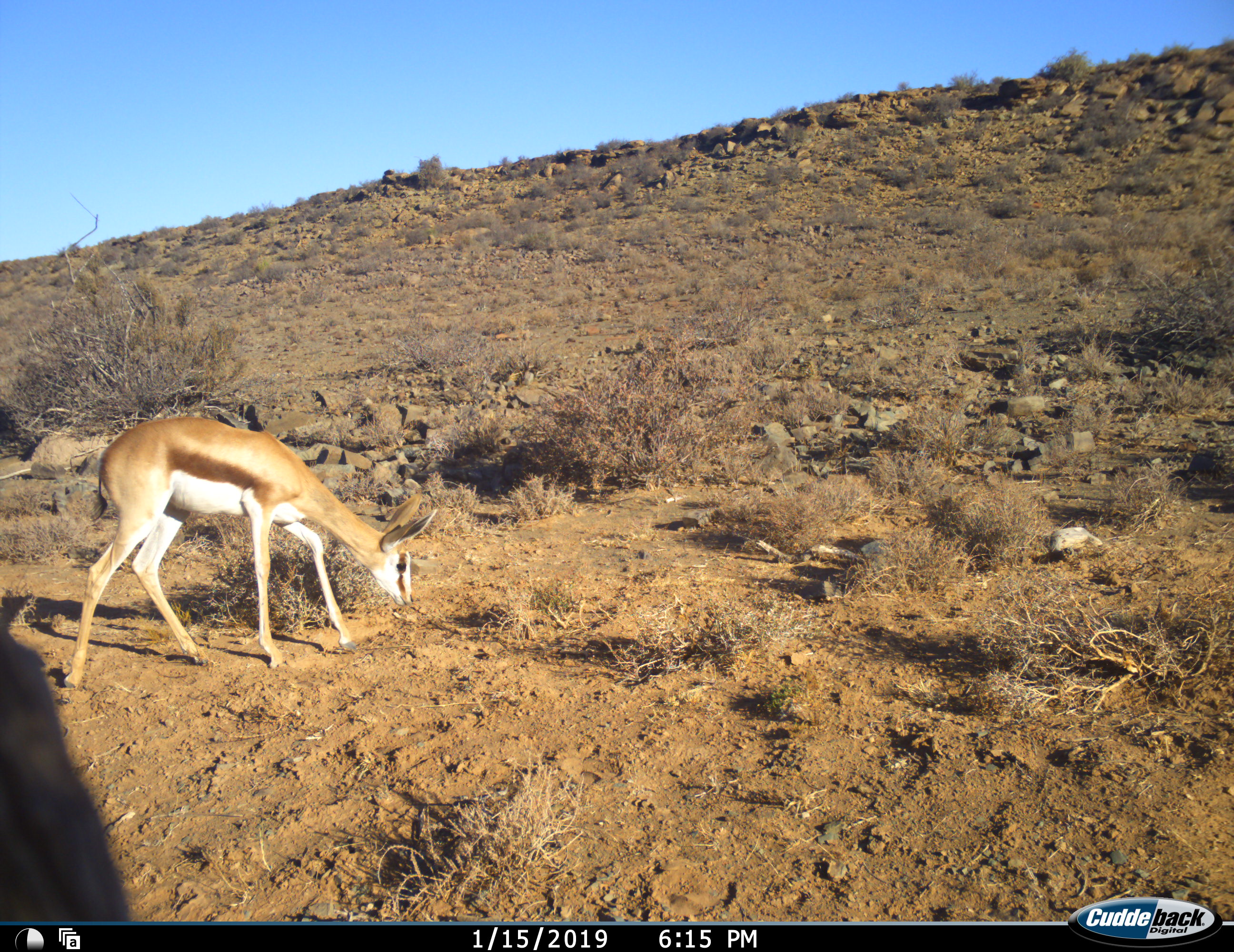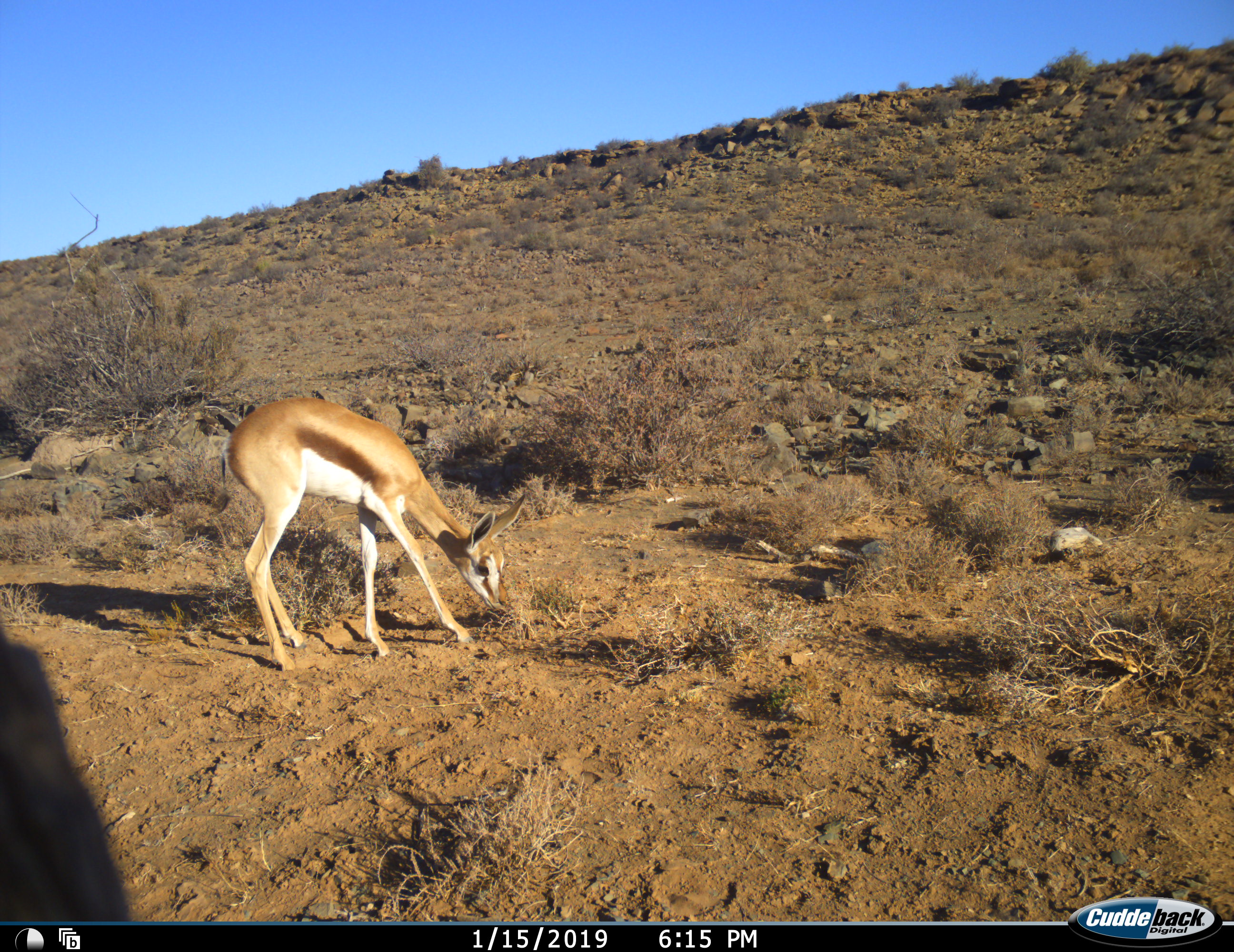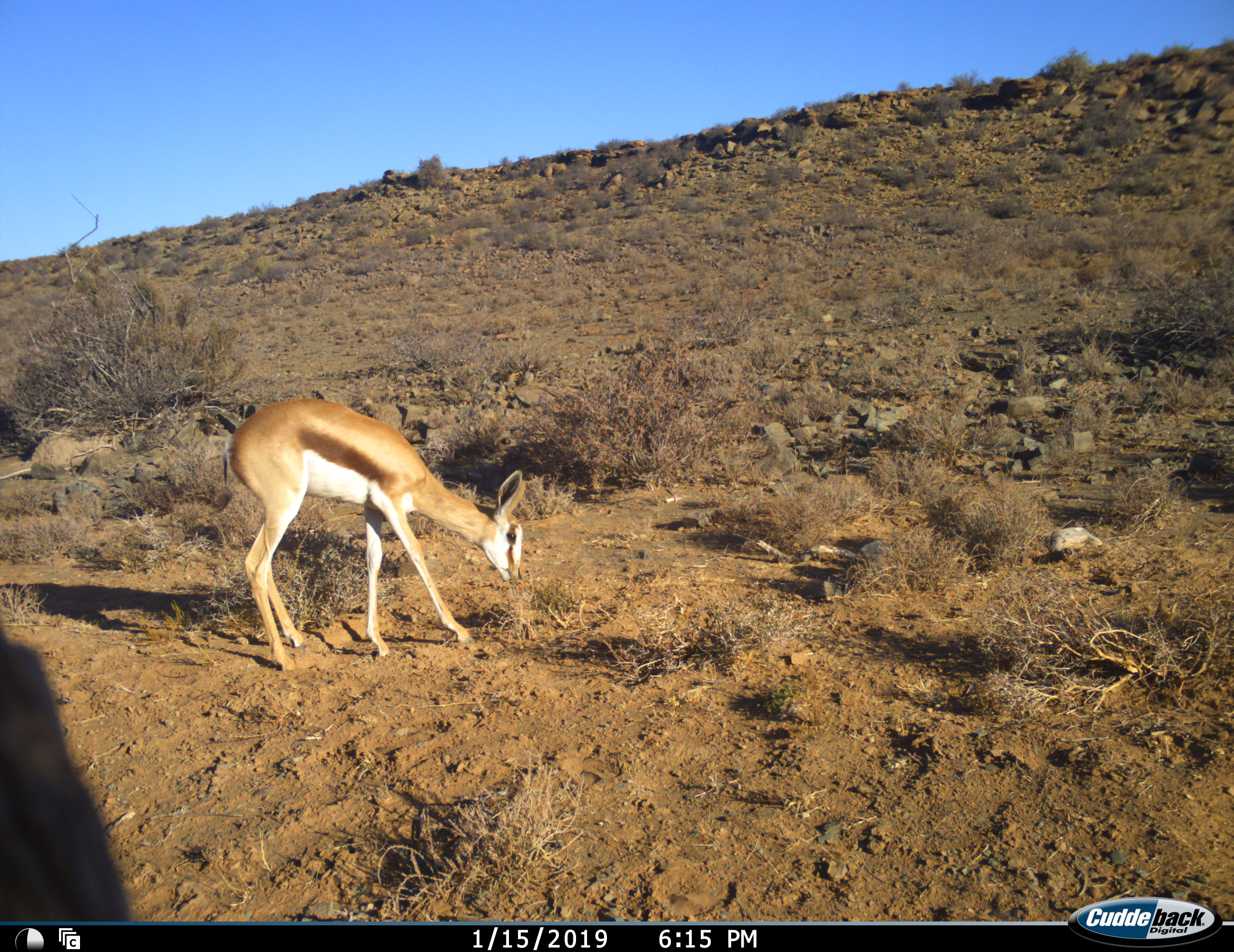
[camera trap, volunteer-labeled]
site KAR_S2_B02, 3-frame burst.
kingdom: Animalia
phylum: Chordata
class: Mammalia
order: Artiodactyla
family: Bovidae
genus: Antidorcas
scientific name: Antidorcas marsupialis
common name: springbok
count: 1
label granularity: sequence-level